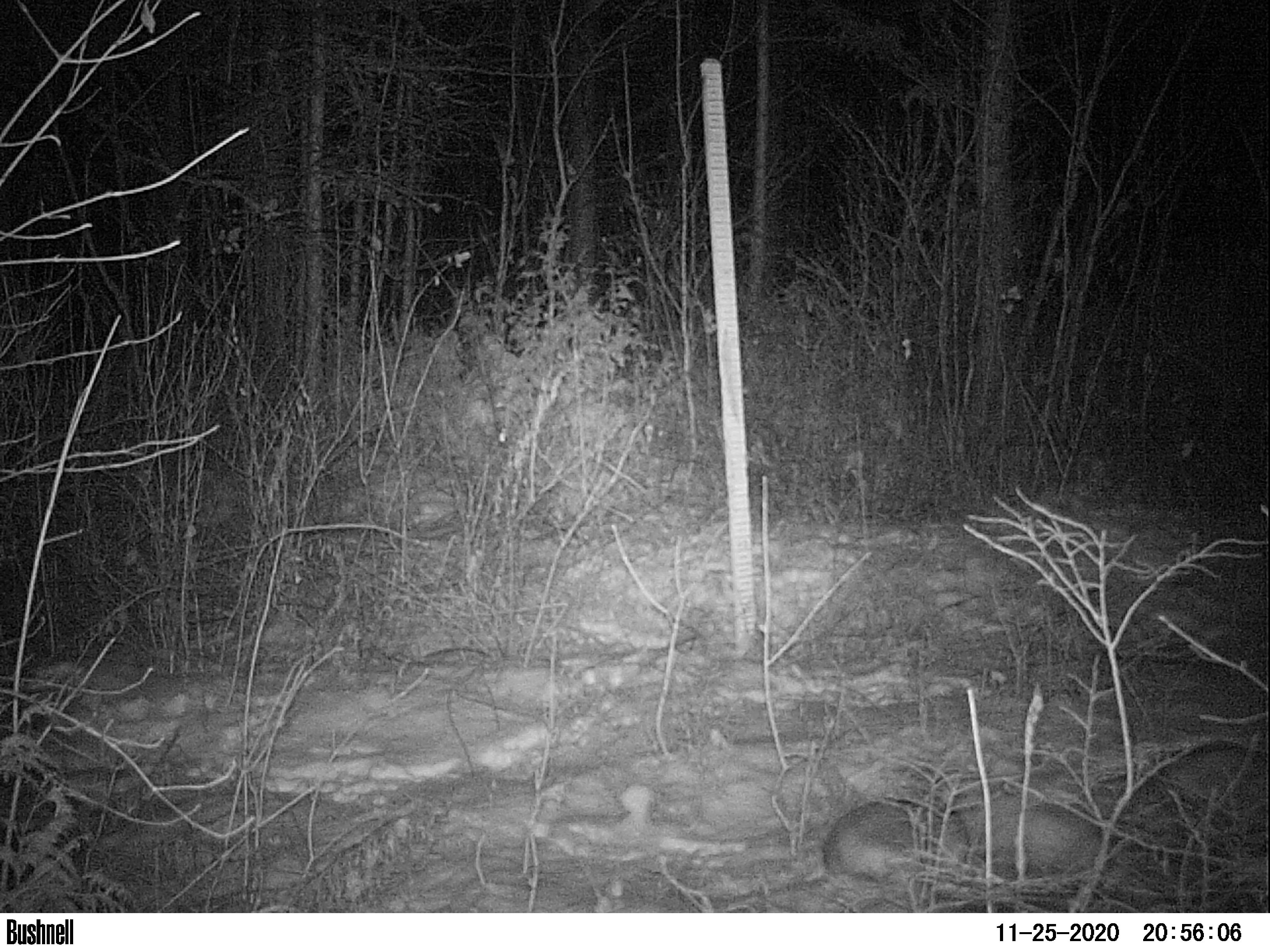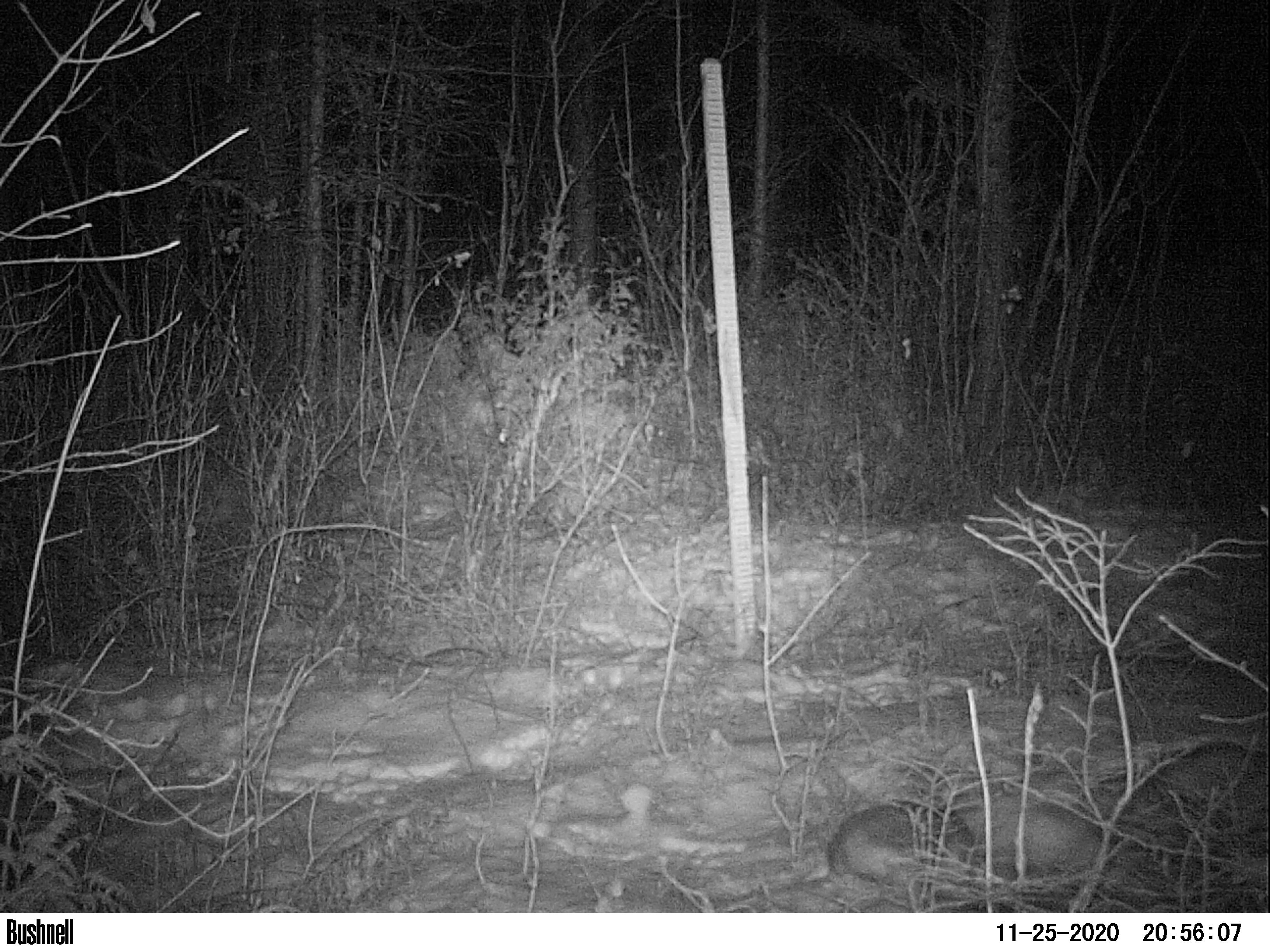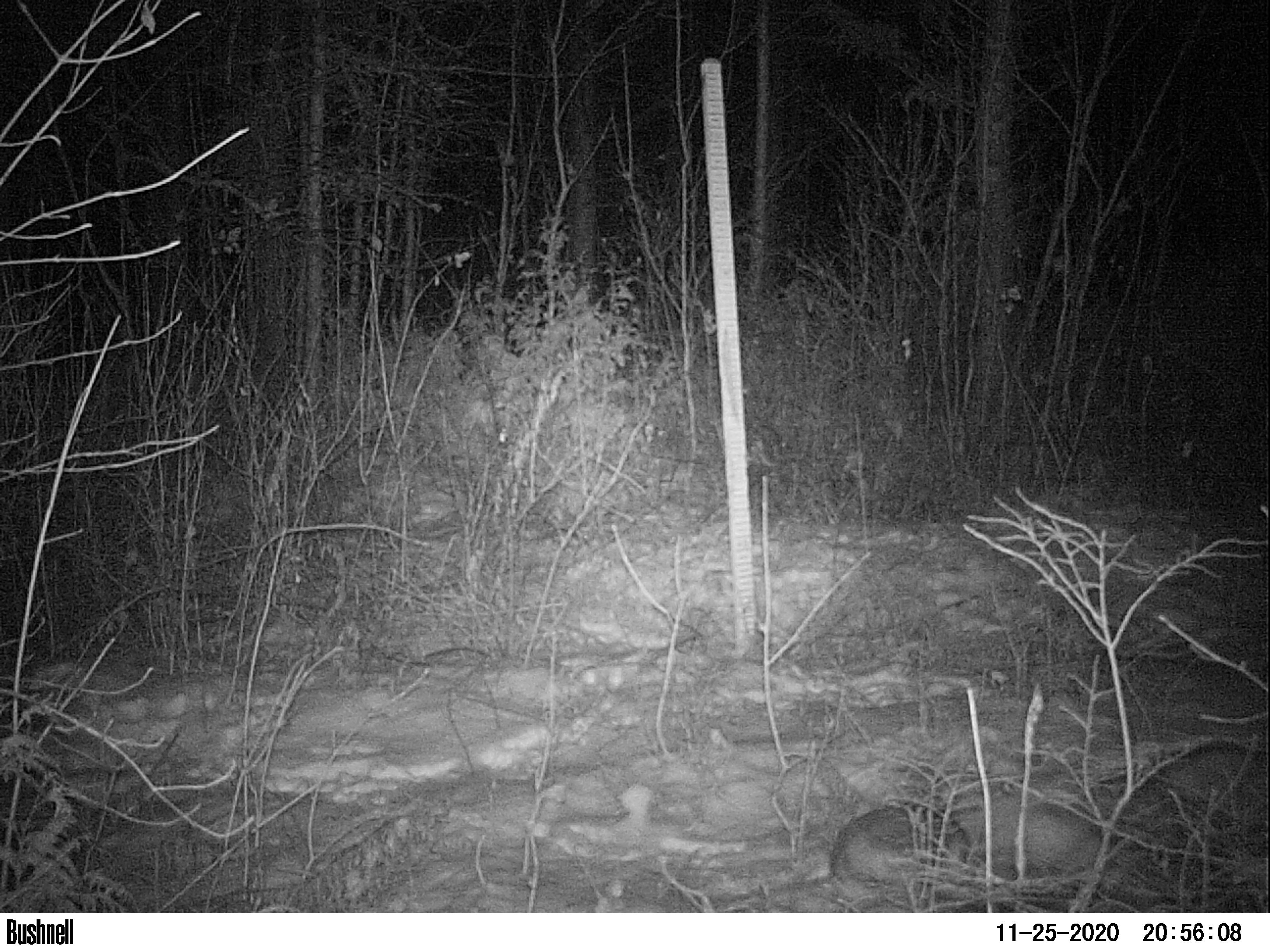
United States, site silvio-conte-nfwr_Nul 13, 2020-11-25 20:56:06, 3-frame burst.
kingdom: Animalia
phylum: Chordata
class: Mammalia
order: Lagomorpha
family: Leporidae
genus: Lepus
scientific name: Lepus americanus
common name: snowshoe hare